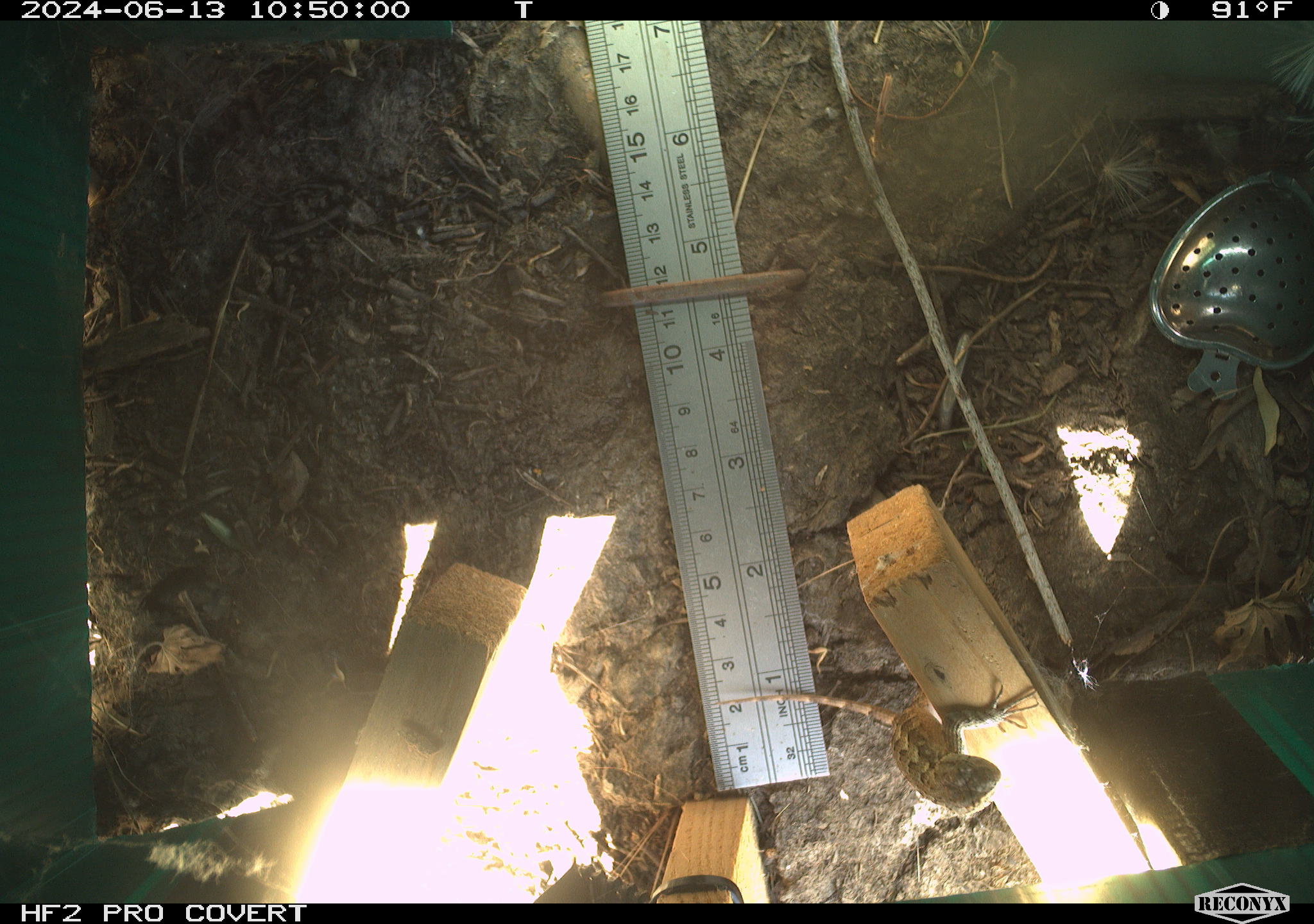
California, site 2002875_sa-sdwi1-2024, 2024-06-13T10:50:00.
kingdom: Animalia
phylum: Chordata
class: Reptilia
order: Squamata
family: Phrynosomatidae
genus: Sceloporus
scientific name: Sceloporus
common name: spiny lizards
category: sceloporus species